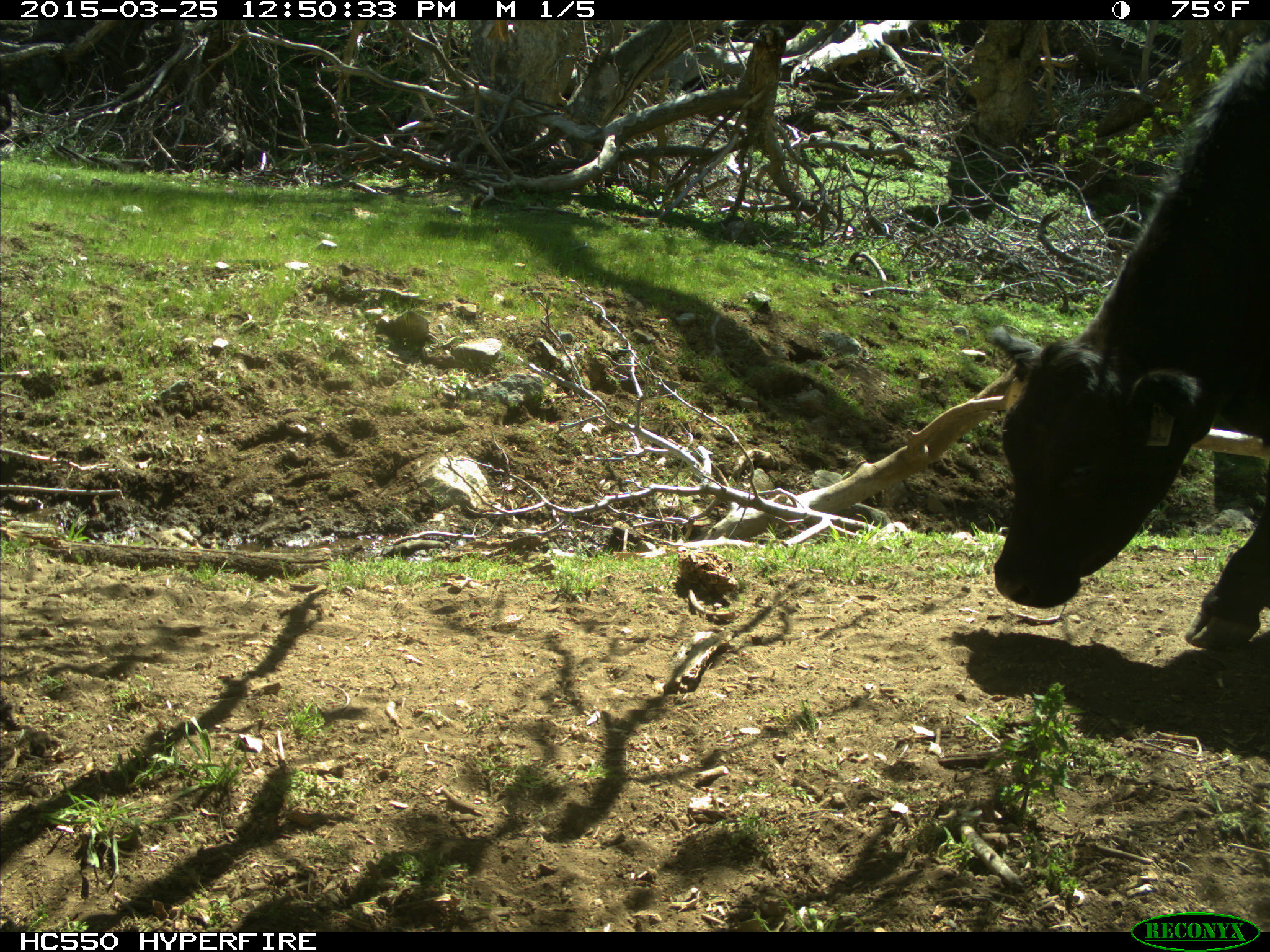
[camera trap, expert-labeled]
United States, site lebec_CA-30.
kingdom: Animalia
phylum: Chordata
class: Mammalia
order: Artiodactyla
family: Bovidae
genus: Bos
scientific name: Bos taurus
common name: domestic cow